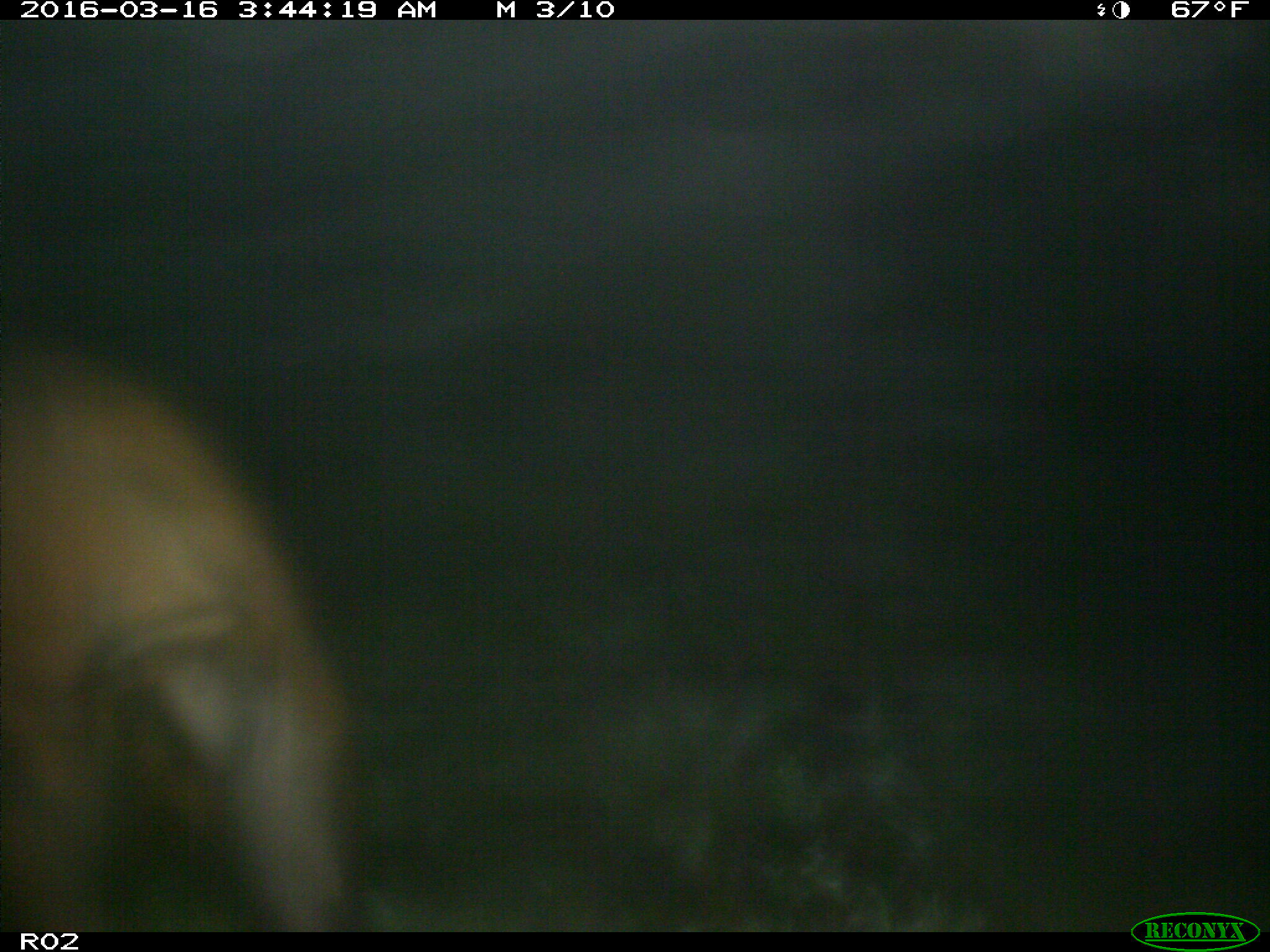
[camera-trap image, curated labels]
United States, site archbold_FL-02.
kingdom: Animalia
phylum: Chordata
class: Mammalia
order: Artiodactyla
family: Suidae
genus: Sus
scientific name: Sus scrofa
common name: wild boar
Sus scrofa (wild boar).